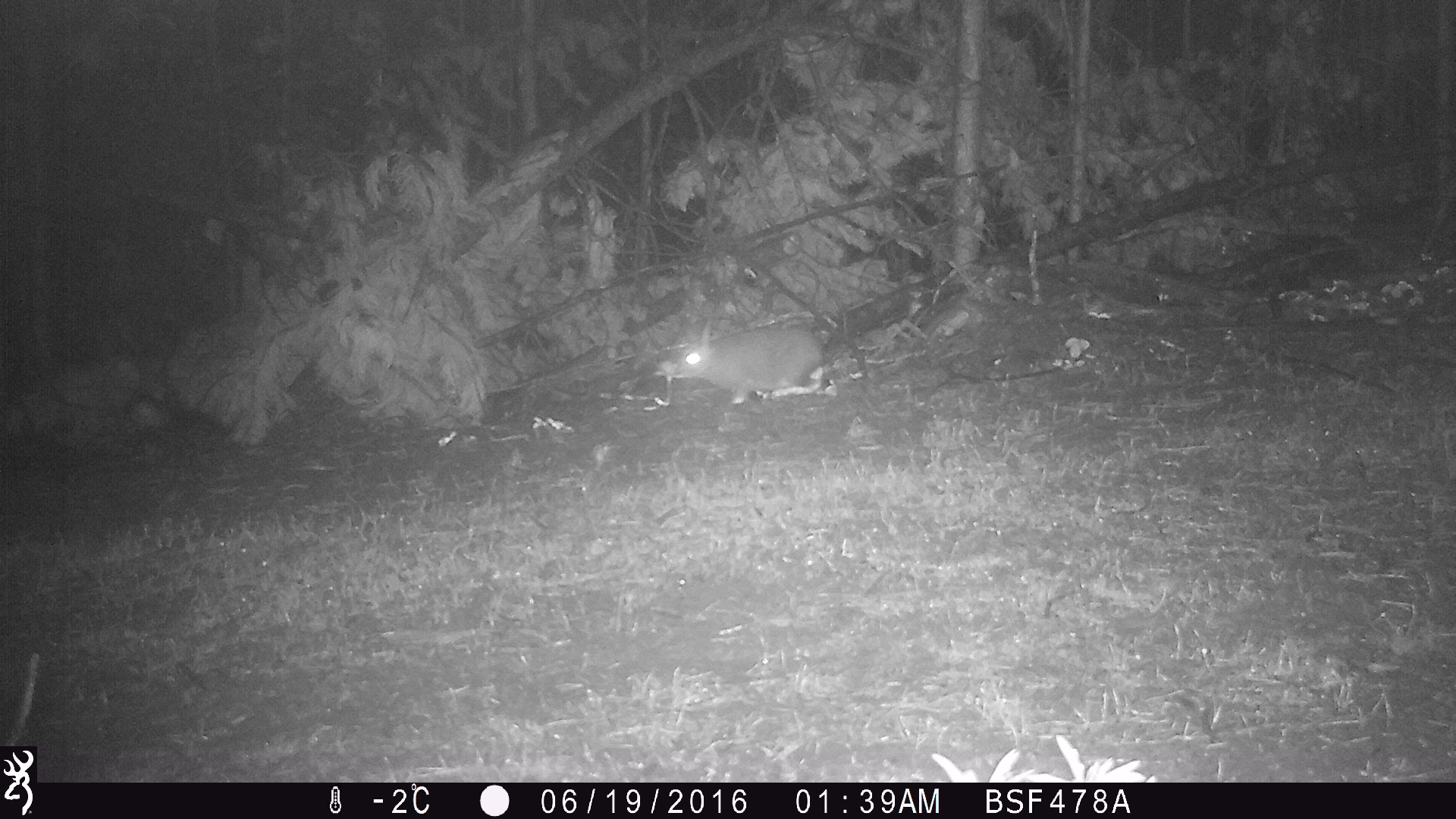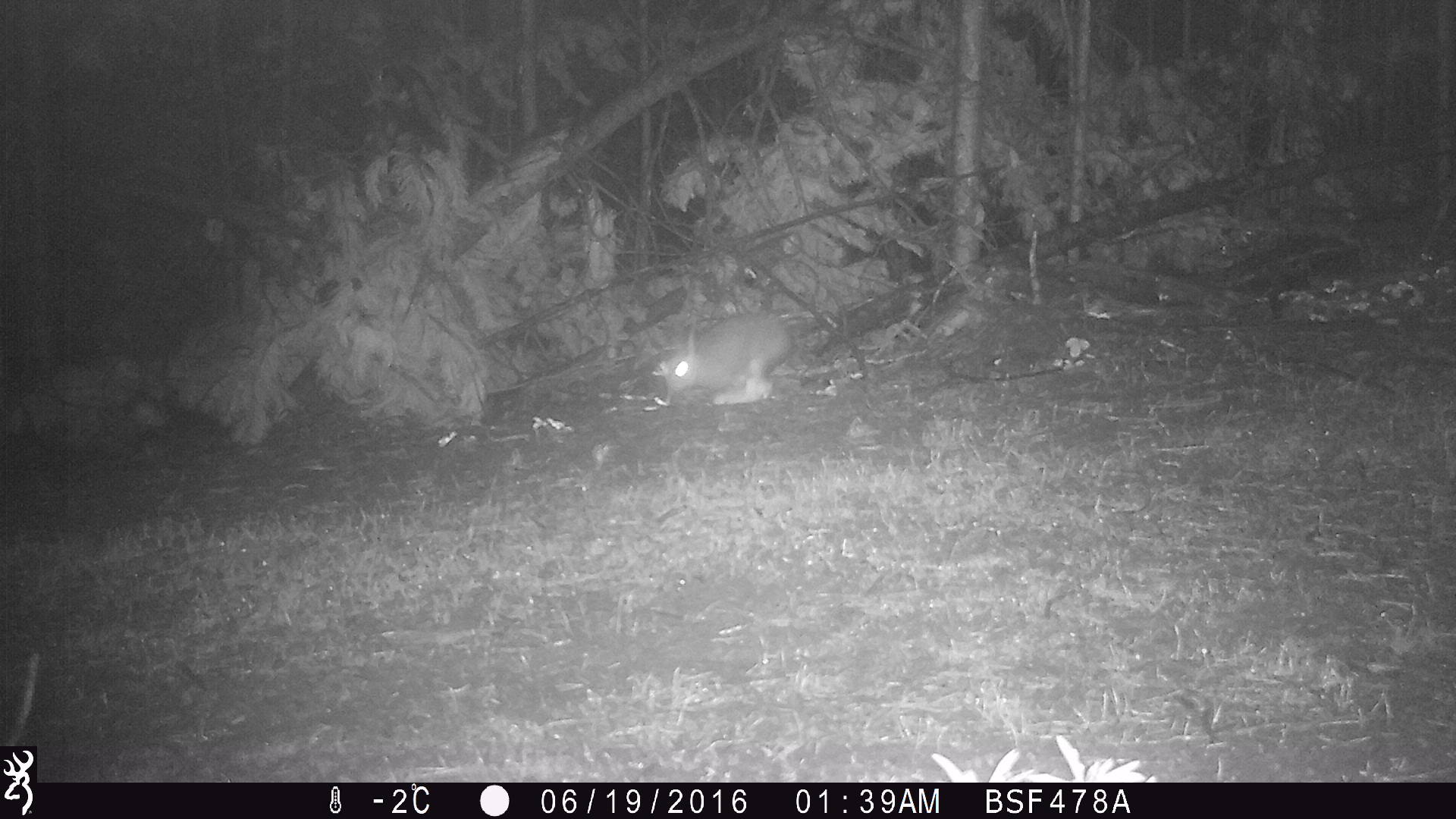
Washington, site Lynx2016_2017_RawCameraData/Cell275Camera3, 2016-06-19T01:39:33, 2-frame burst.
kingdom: Animalia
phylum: Chordata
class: Mammalia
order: Lagomorpha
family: Leporidae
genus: Lepus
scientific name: Lepus americanus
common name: snowshoe hare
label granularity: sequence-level